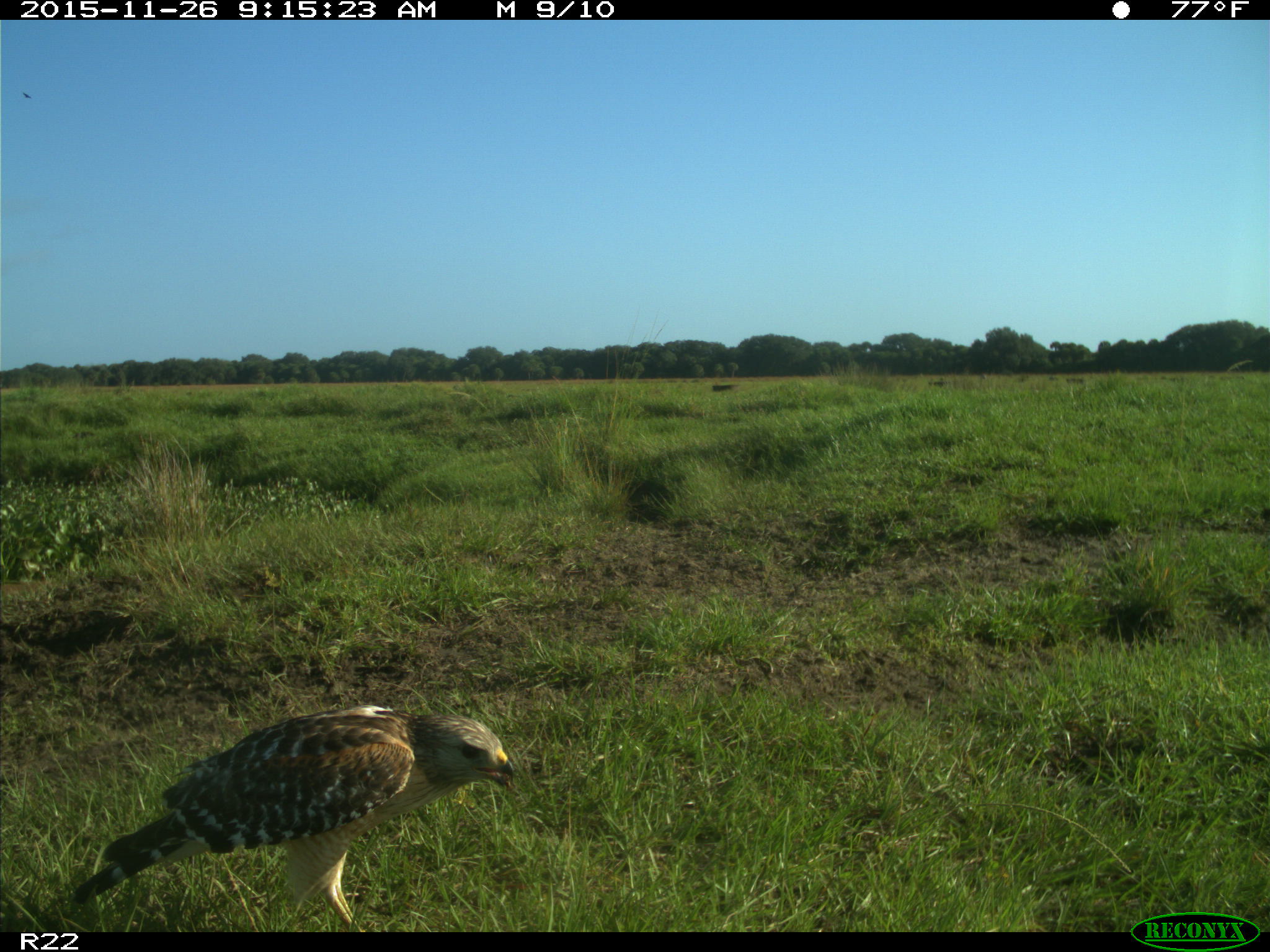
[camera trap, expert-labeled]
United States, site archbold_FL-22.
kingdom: Animalia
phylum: Chordata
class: Aves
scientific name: Aves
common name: birds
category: unidentified bird